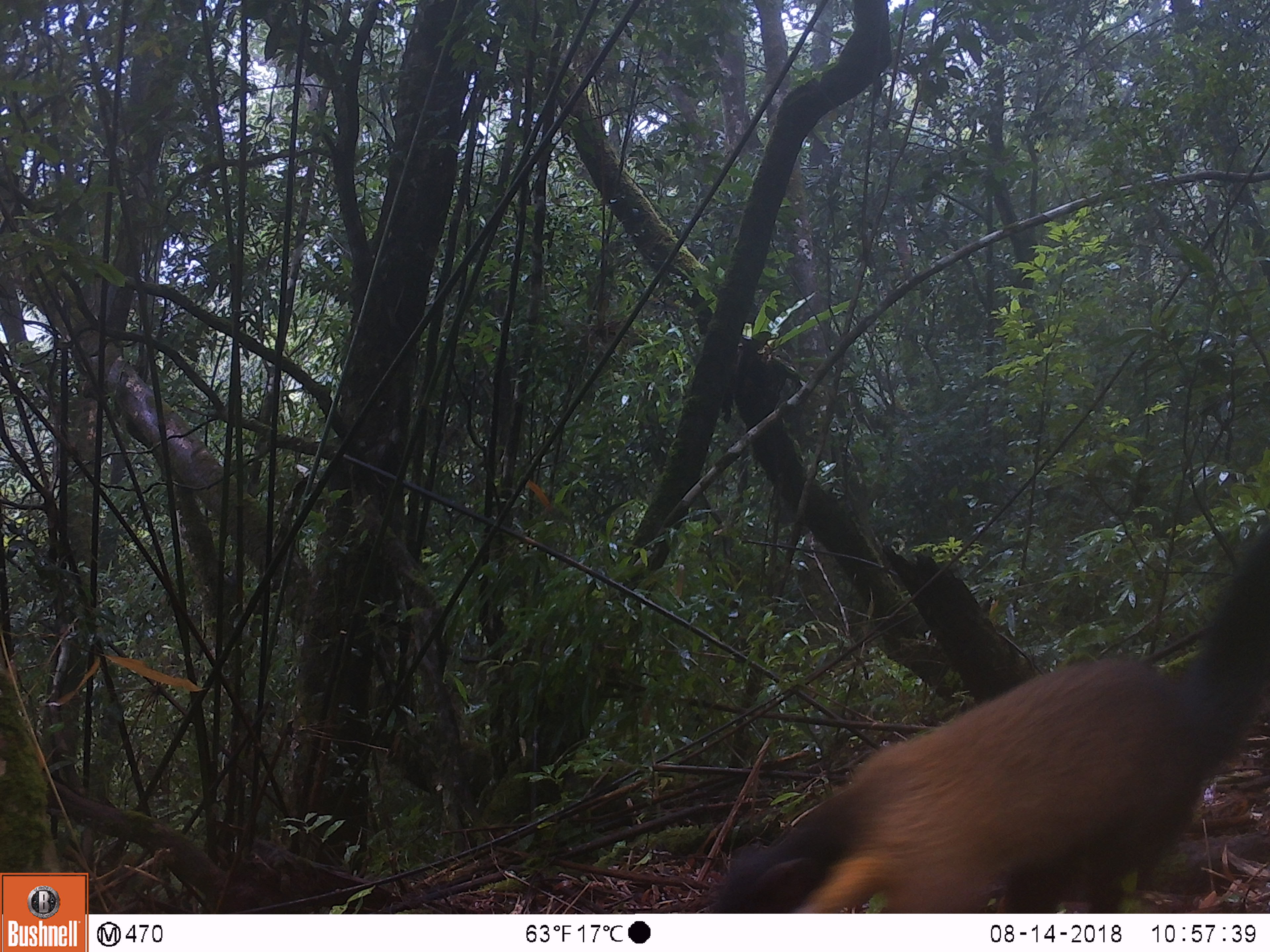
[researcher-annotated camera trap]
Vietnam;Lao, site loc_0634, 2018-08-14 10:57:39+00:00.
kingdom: Animalia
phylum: Chordata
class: Mammalia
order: Carnivora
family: Mustelidae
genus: Martes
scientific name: Martes flavigula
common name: yellow-throated marten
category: yellow throated marten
Yellow throated marten (yellow-throated marten) (Martes flavigula). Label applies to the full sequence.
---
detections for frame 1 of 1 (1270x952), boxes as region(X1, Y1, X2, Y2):
yellow throated marten: region(710, 523, 1268, 913)